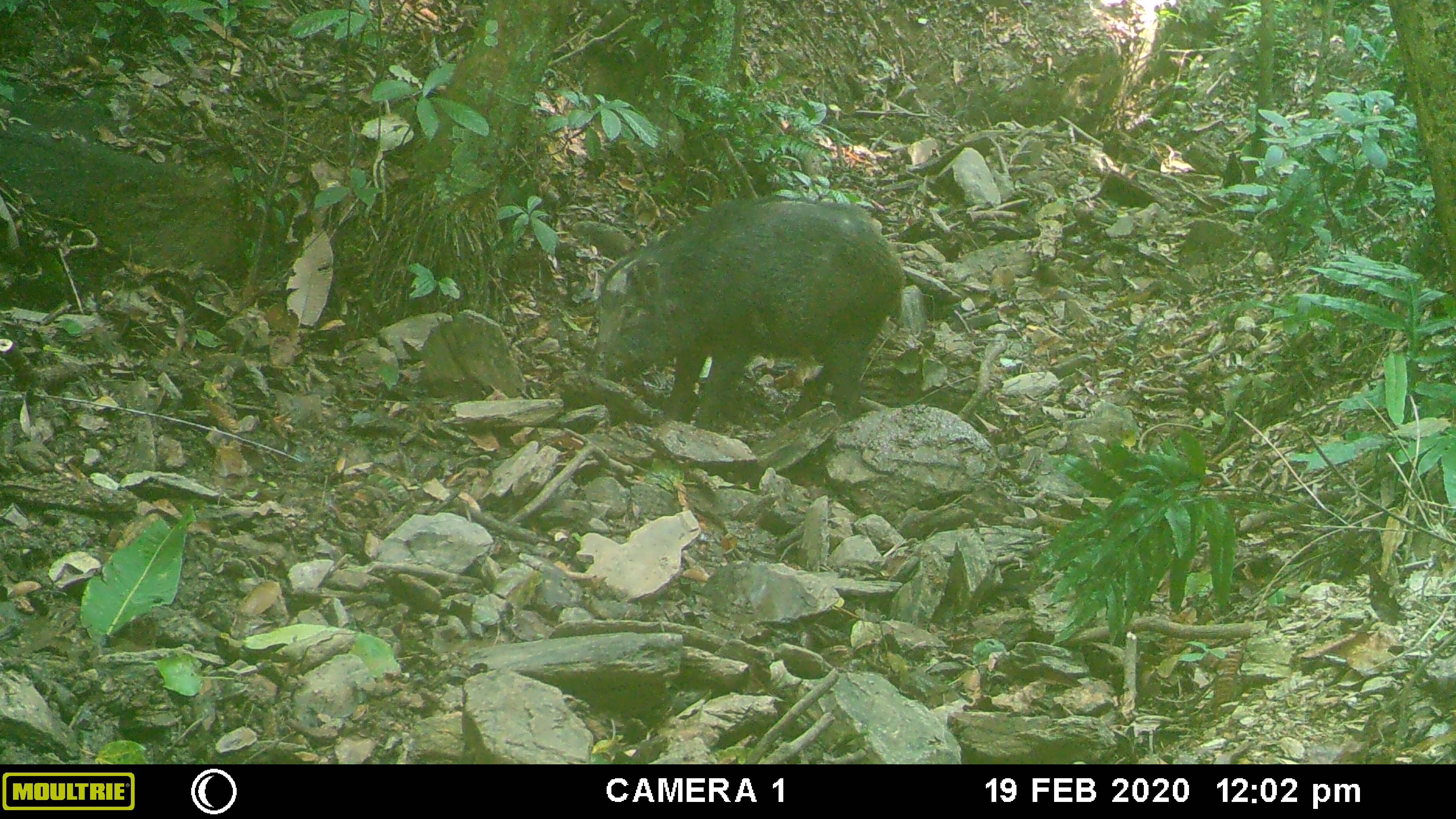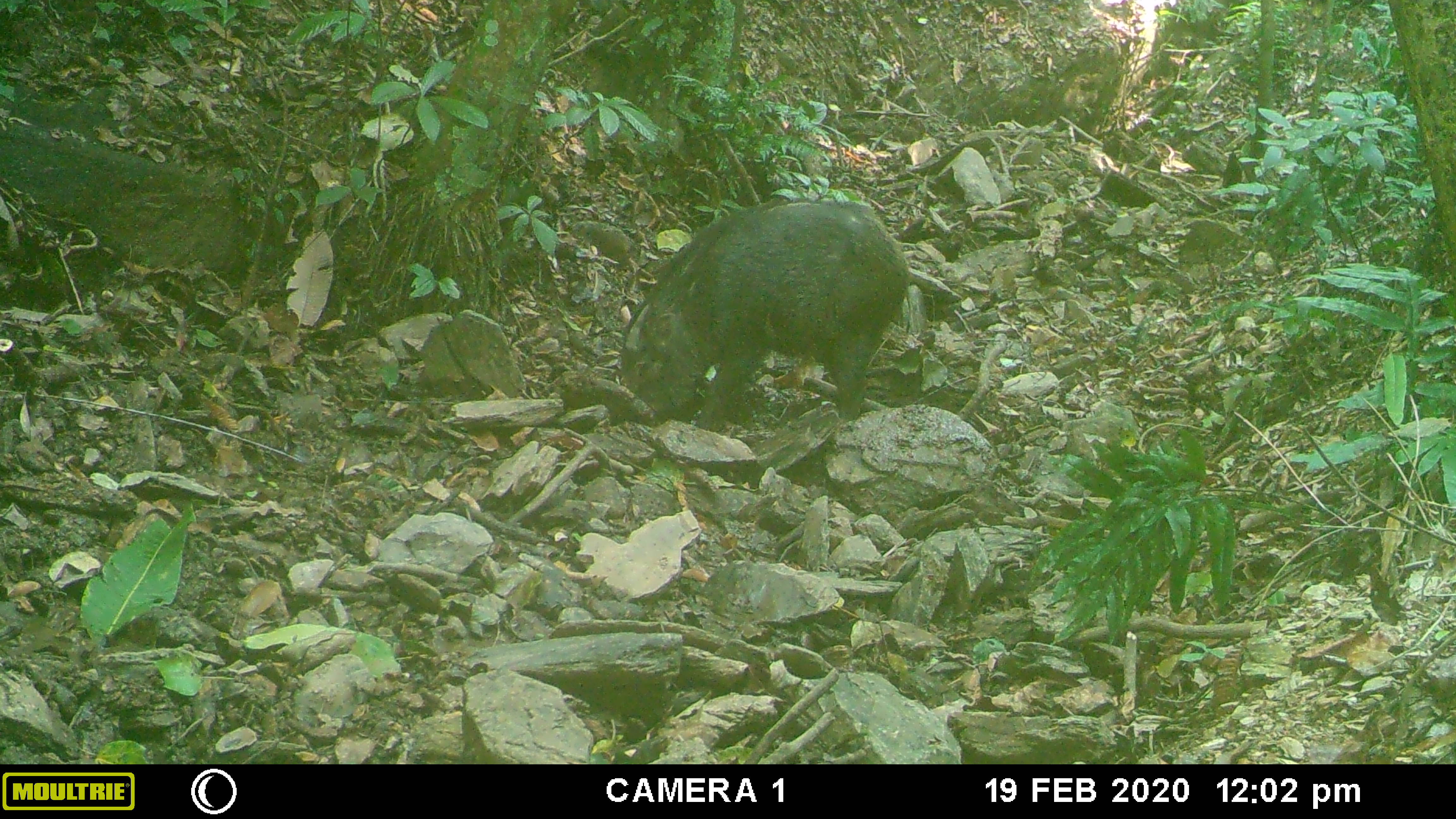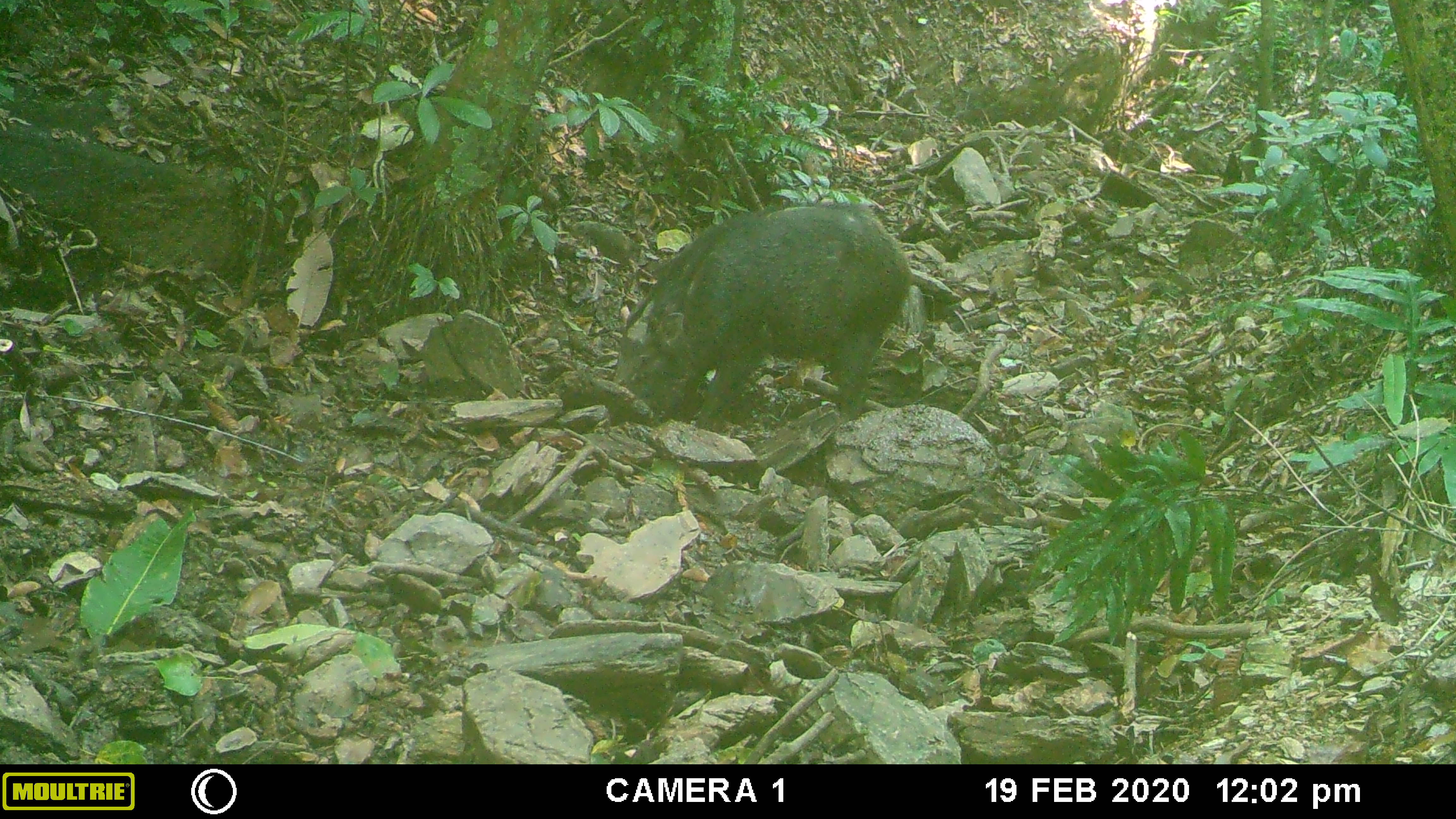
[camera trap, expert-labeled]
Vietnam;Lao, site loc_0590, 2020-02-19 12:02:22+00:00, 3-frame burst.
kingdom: Animalia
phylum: Chordata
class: Mammalia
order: Artiodactyla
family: Suidae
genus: Sus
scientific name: Sus scrofa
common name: eurasian wild pig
Eurasian wild pig (Sus scrofa). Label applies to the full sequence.